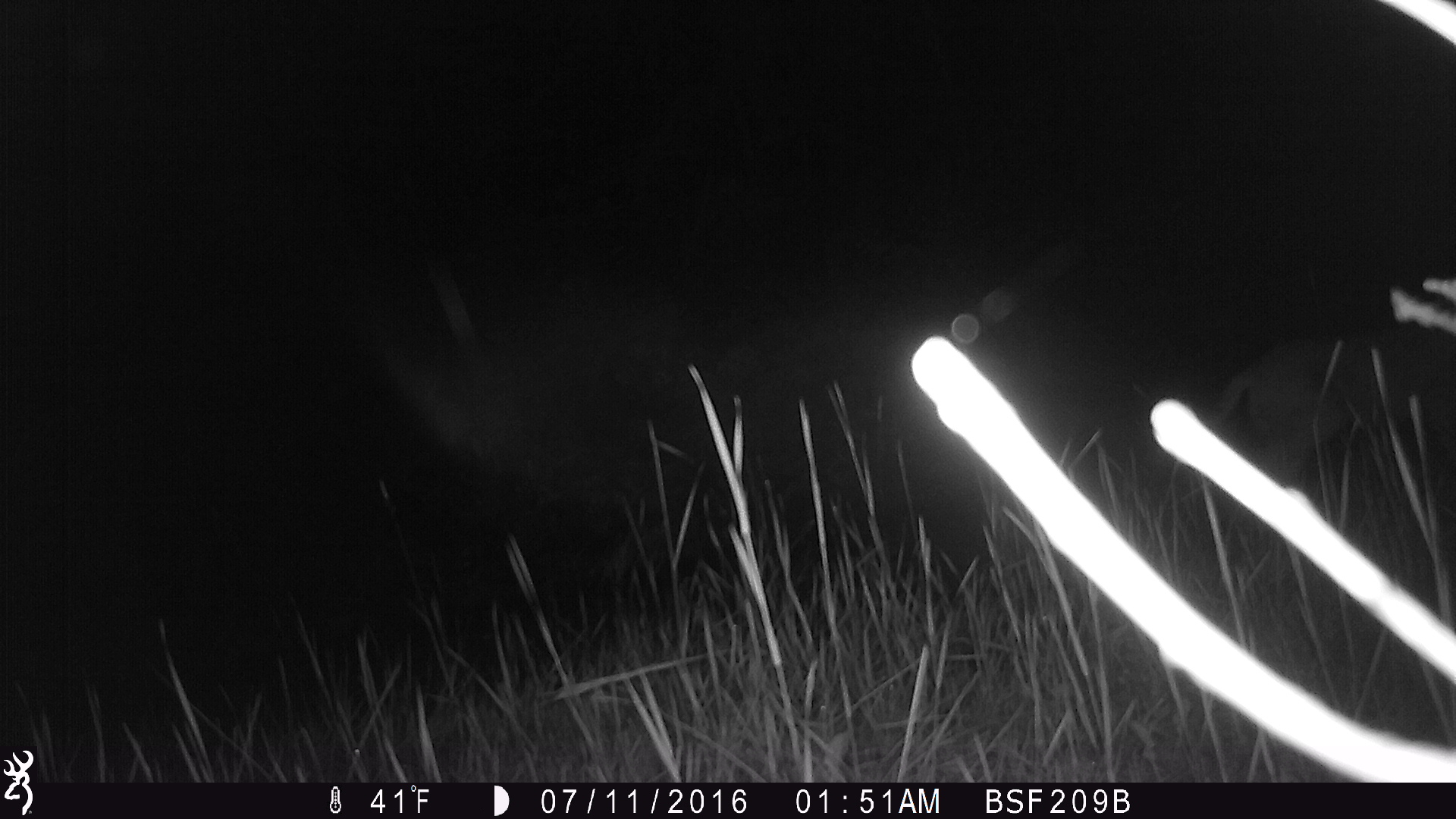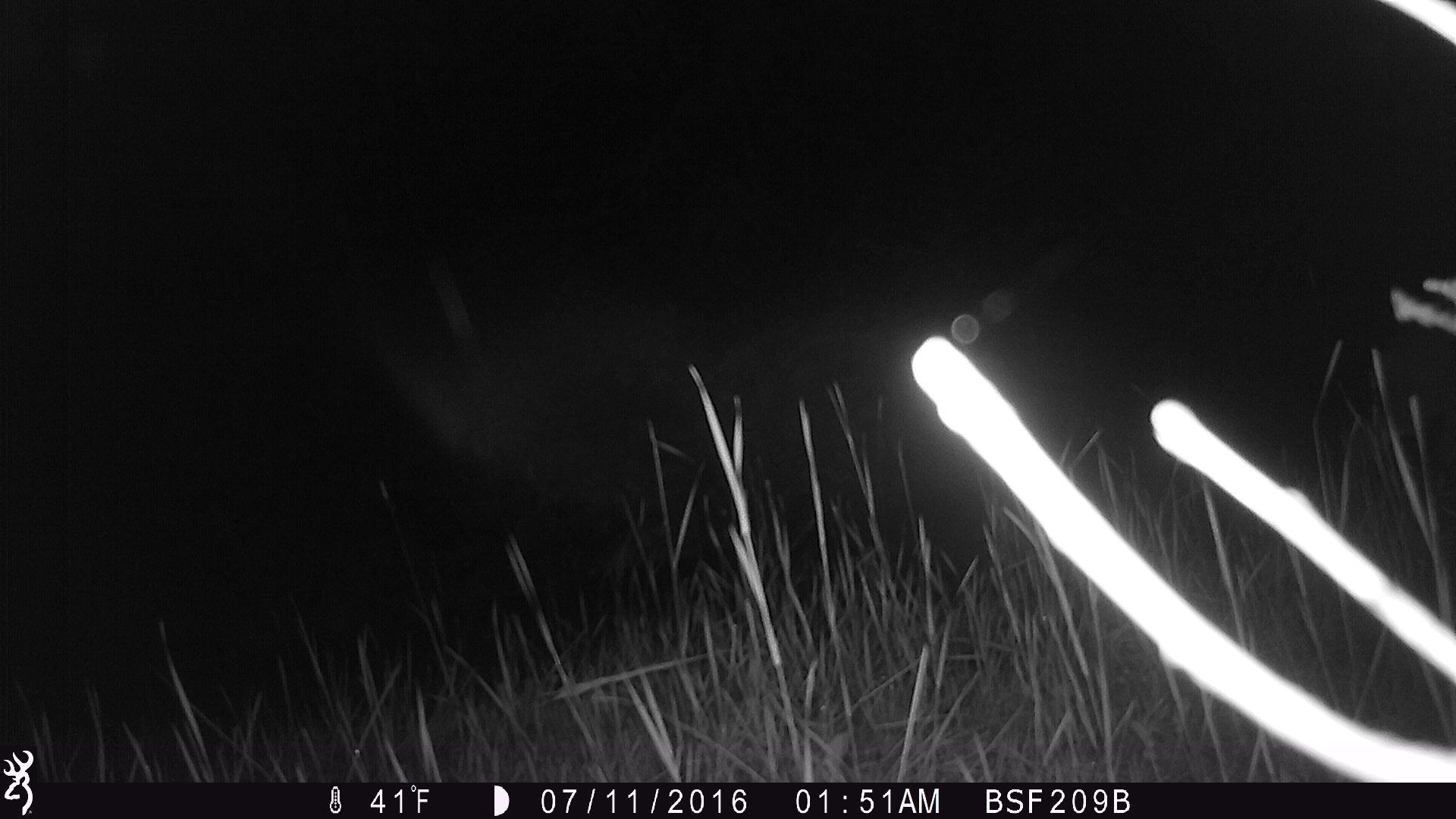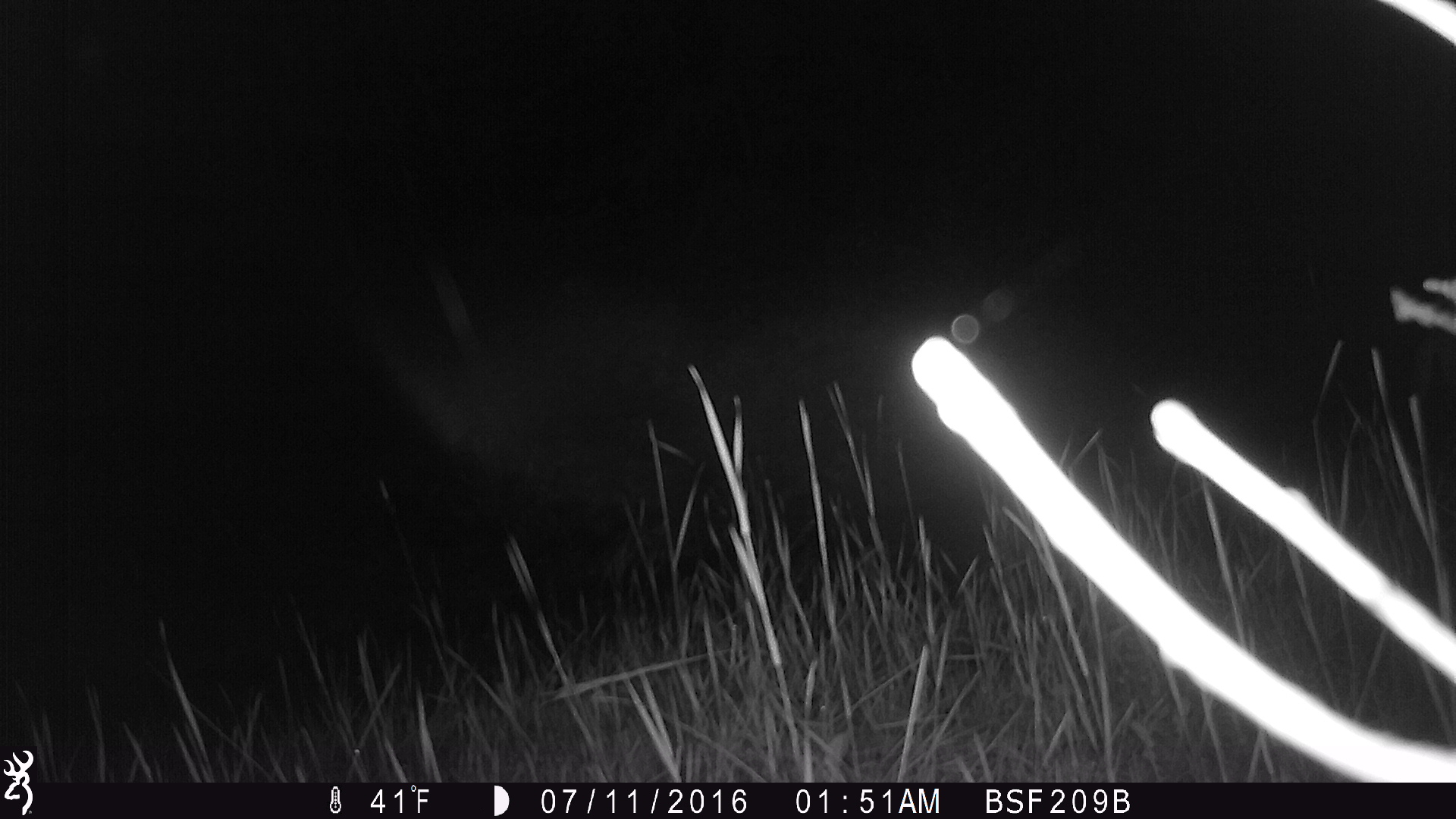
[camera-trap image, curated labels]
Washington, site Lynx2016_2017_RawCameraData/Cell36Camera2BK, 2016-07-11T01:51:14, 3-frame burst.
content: unidentified animal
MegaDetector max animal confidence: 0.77